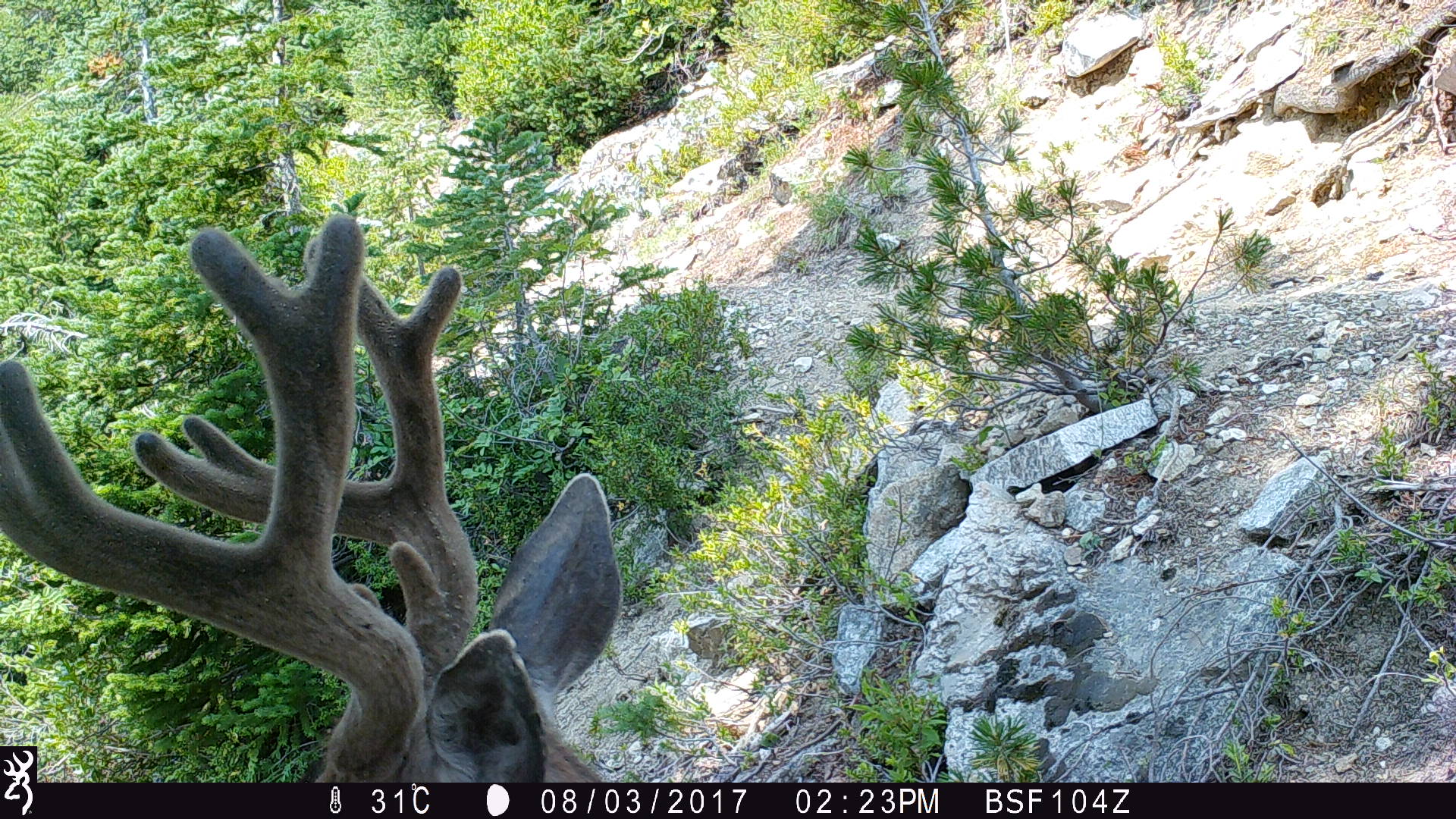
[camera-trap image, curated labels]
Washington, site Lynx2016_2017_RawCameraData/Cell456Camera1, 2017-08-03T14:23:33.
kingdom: Animalia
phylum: Chordata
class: Mammalia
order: Artiodactyla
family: Cervidae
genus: Odocoileus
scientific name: Odocoileus hemionus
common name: mule deer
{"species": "Odocoileus hemionus (mule deer)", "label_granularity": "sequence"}